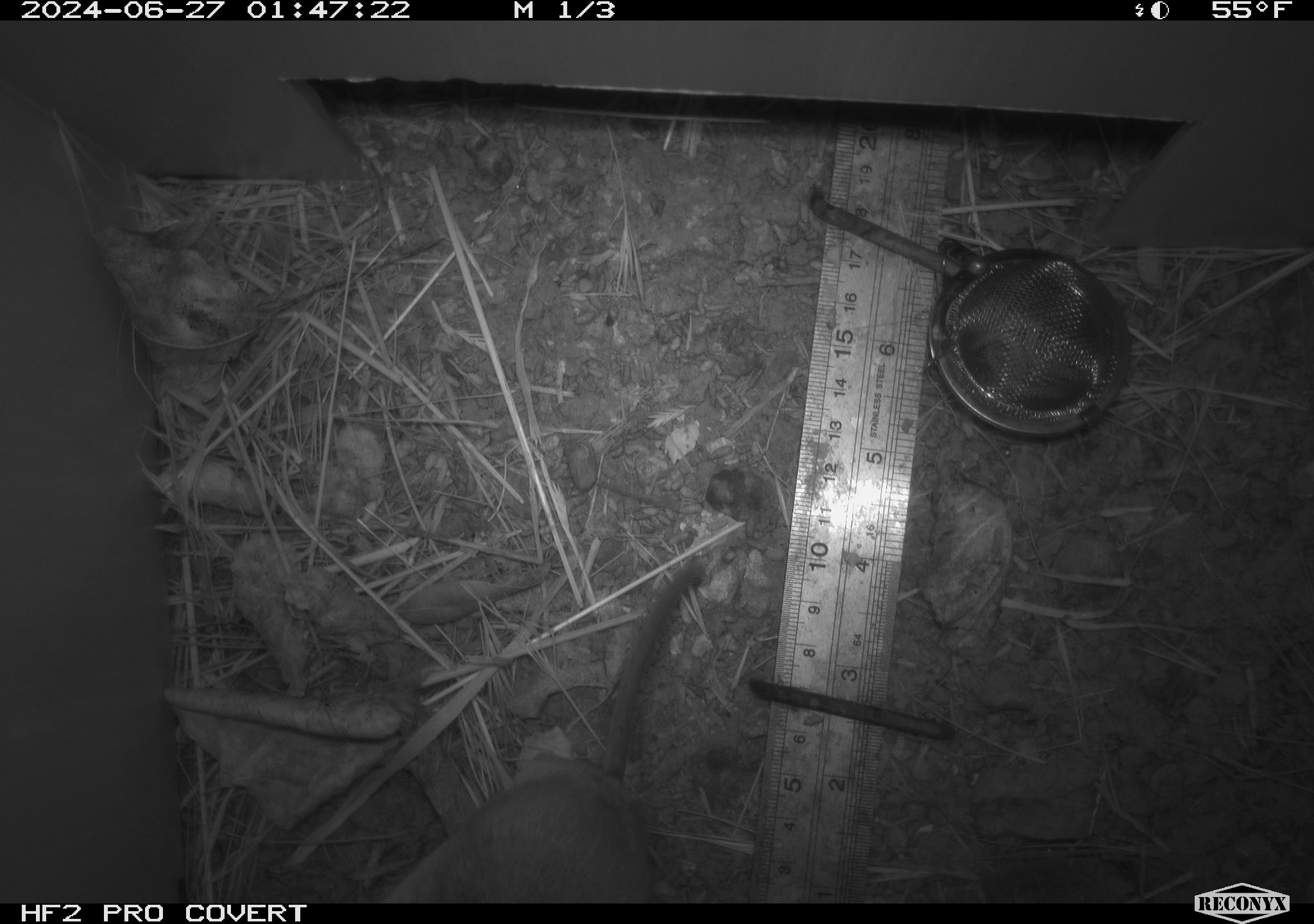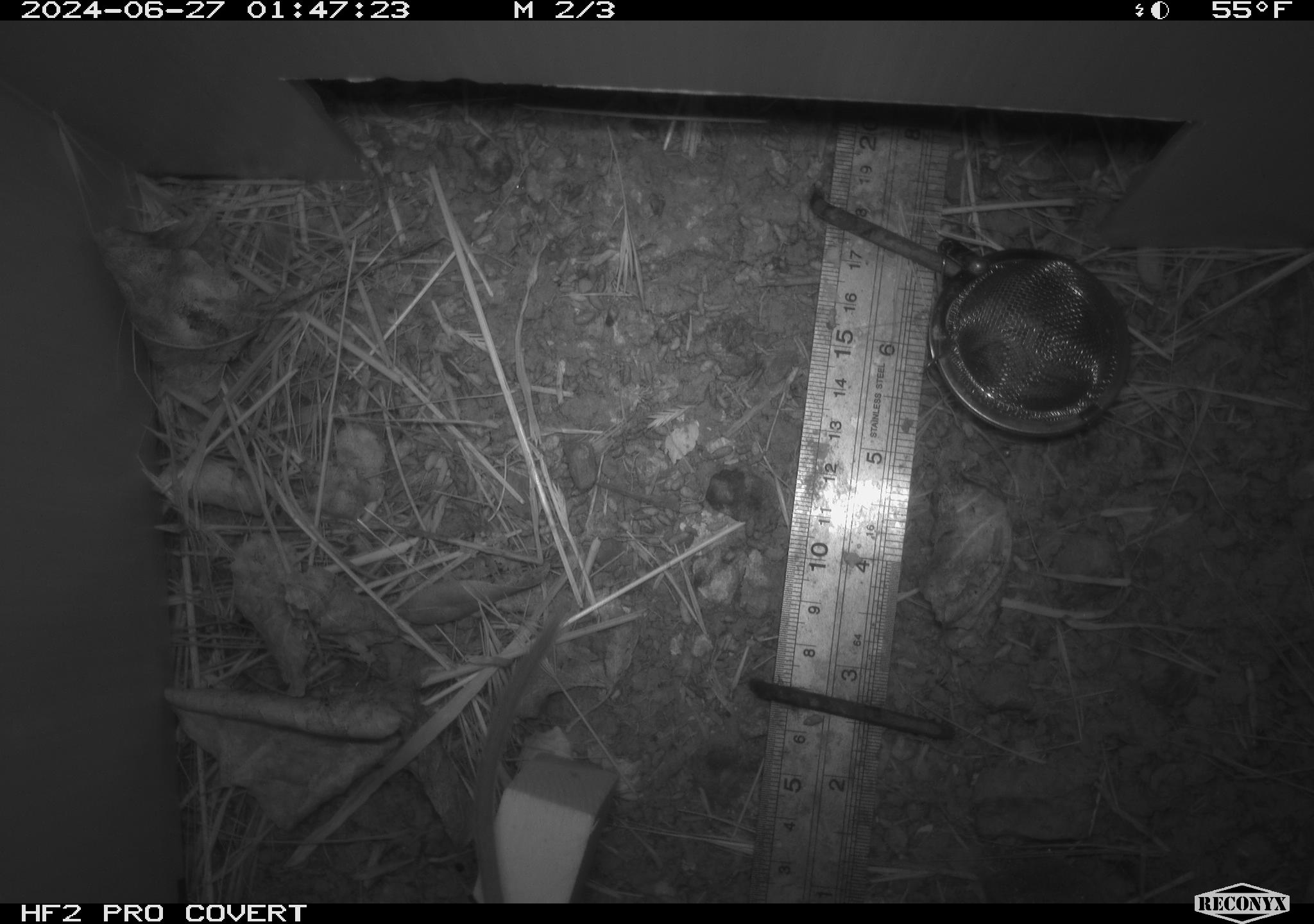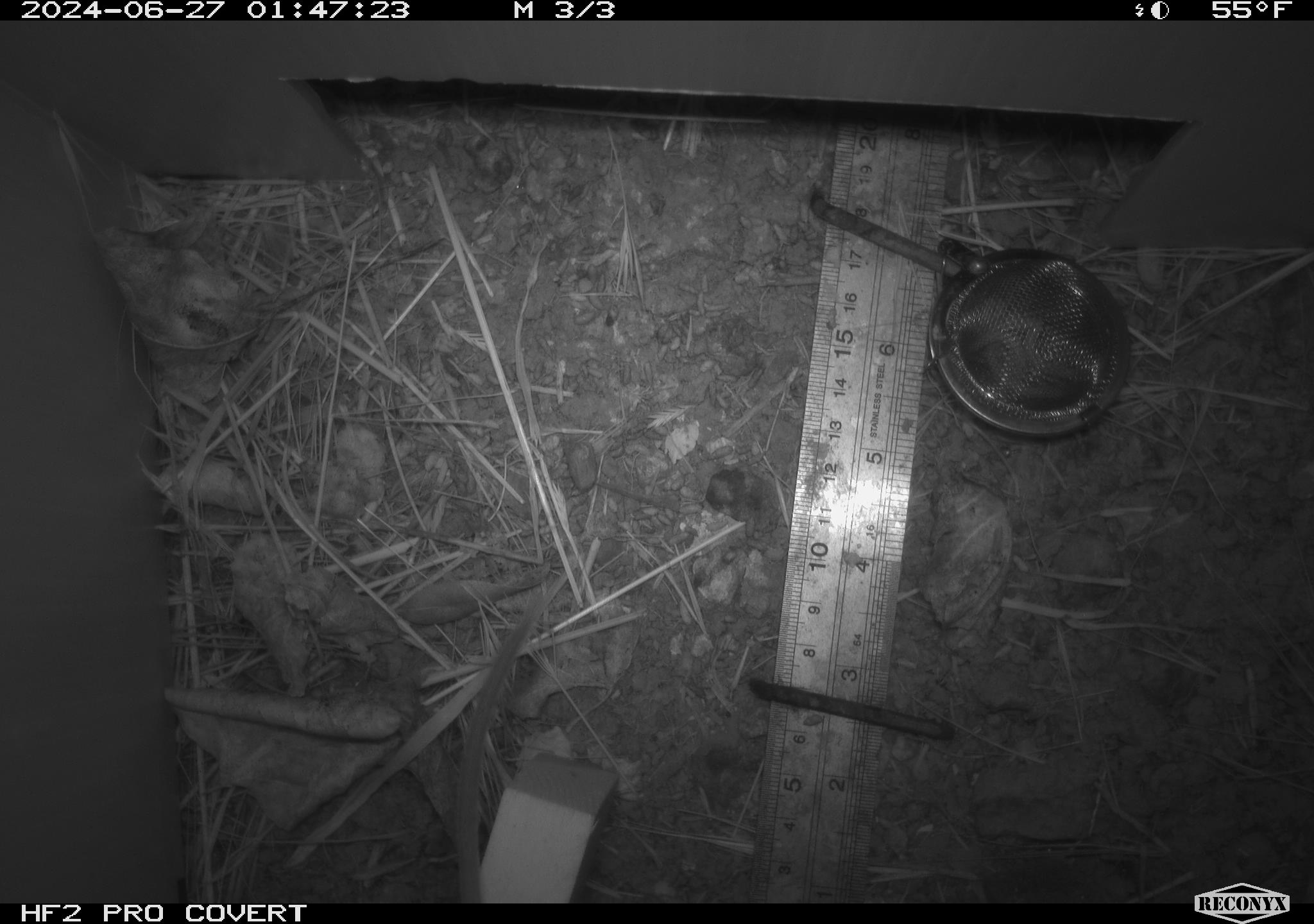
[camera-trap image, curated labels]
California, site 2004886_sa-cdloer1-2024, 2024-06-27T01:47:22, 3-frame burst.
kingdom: Animalia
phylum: Chordata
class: Mammalia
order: Rodentia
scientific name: Rodentia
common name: mouse species